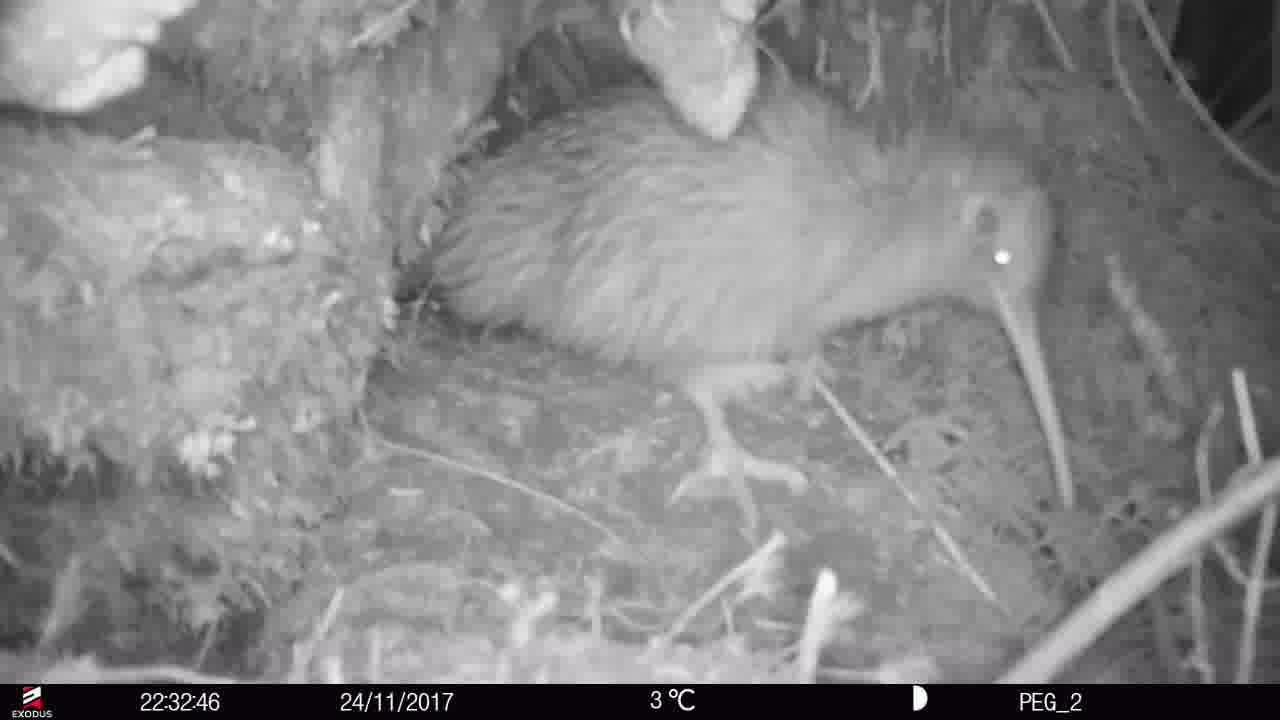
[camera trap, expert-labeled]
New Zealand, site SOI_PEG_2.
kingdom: Animalia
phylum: Chordata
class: Aves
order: Apterygiformes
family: Apterygidae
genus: Apteryx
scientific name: Apteryx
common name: kiwi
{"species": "kiwi (Apteryx)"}